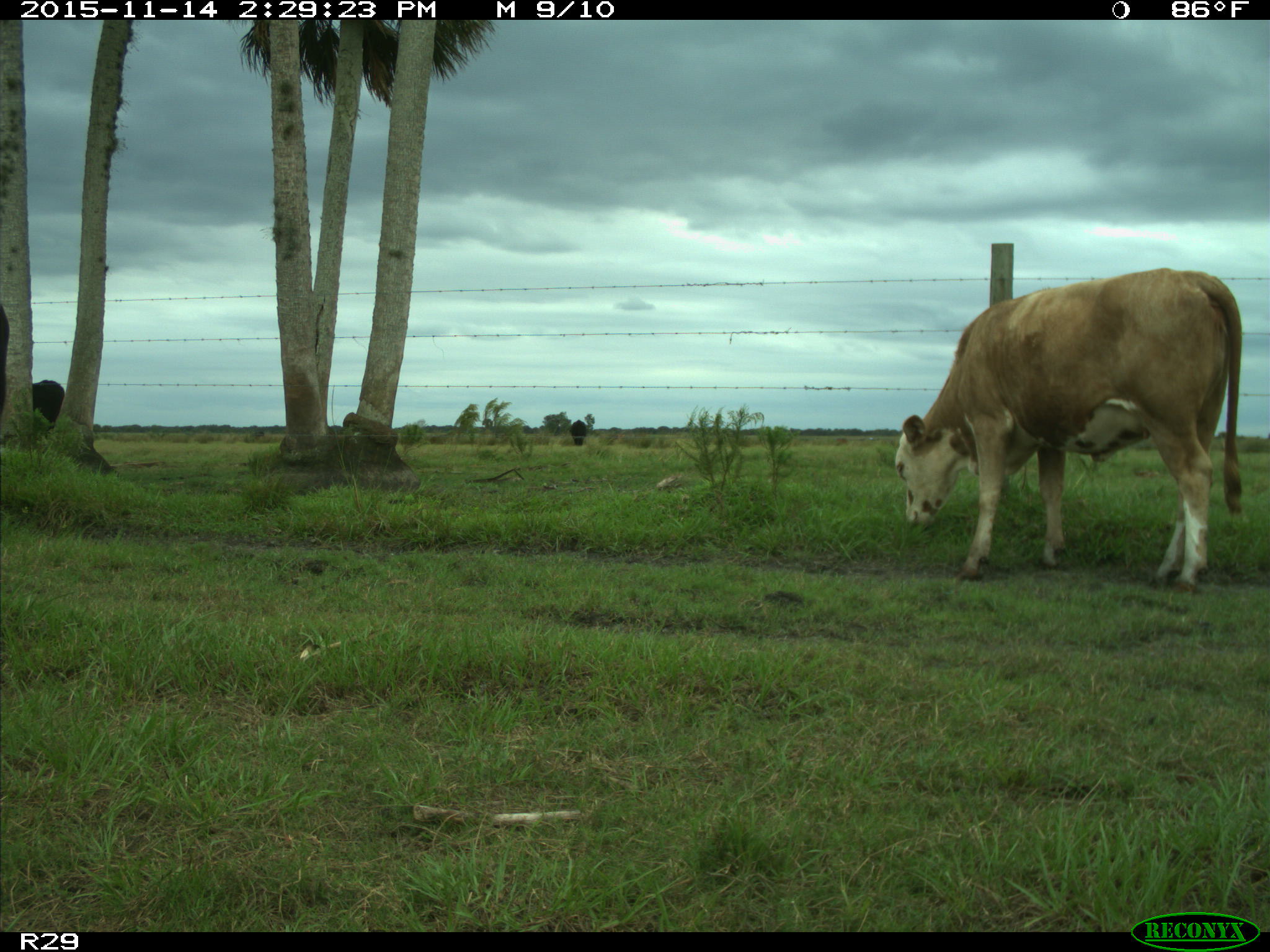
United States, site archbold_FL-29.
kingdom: Animalia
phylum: Chordata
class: Mammalia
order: Artiodactyla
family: Bovidae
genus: Bos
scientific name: Bos taurus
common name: domestic cow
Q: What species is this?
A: Bos taurus (domestic cow).